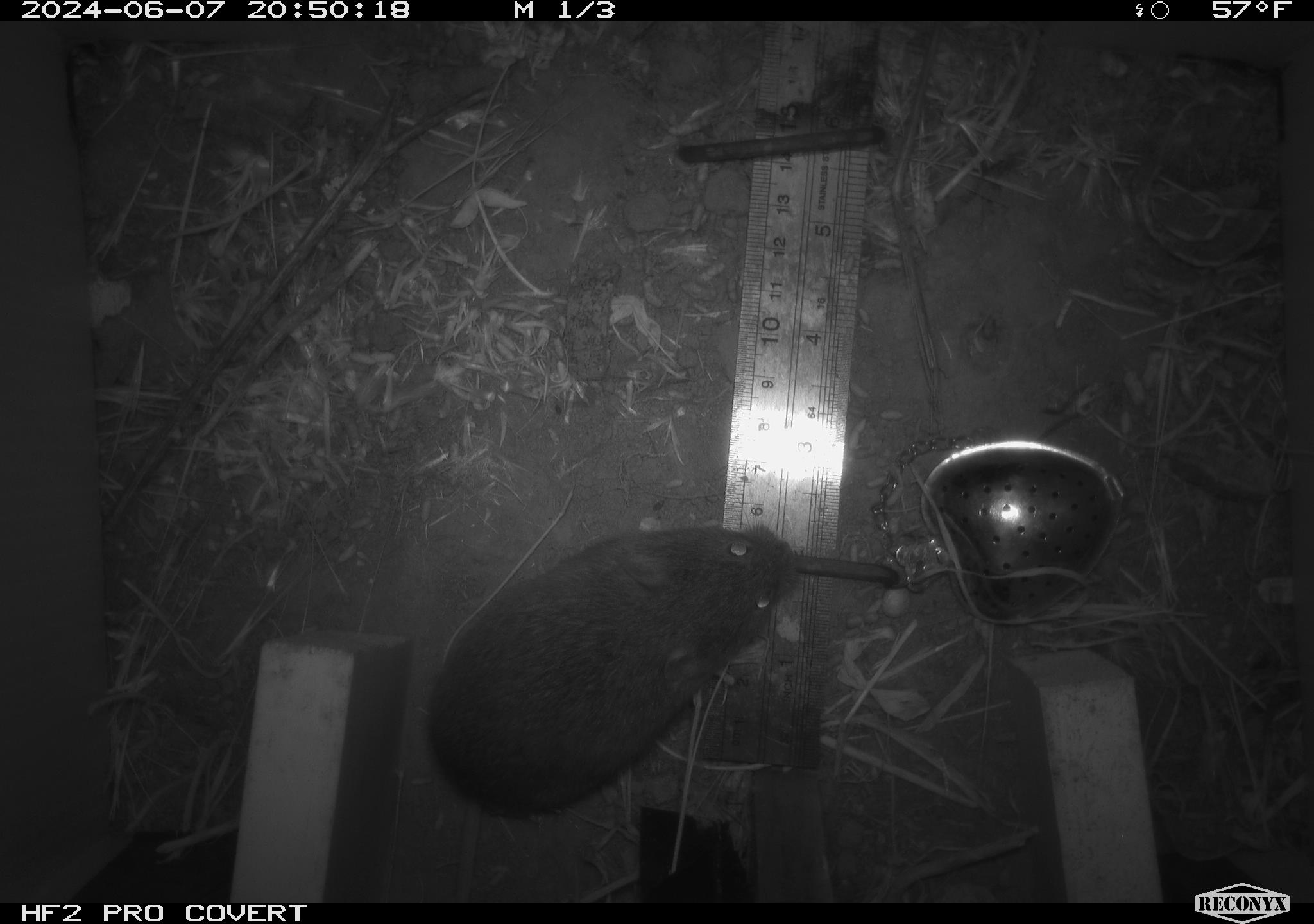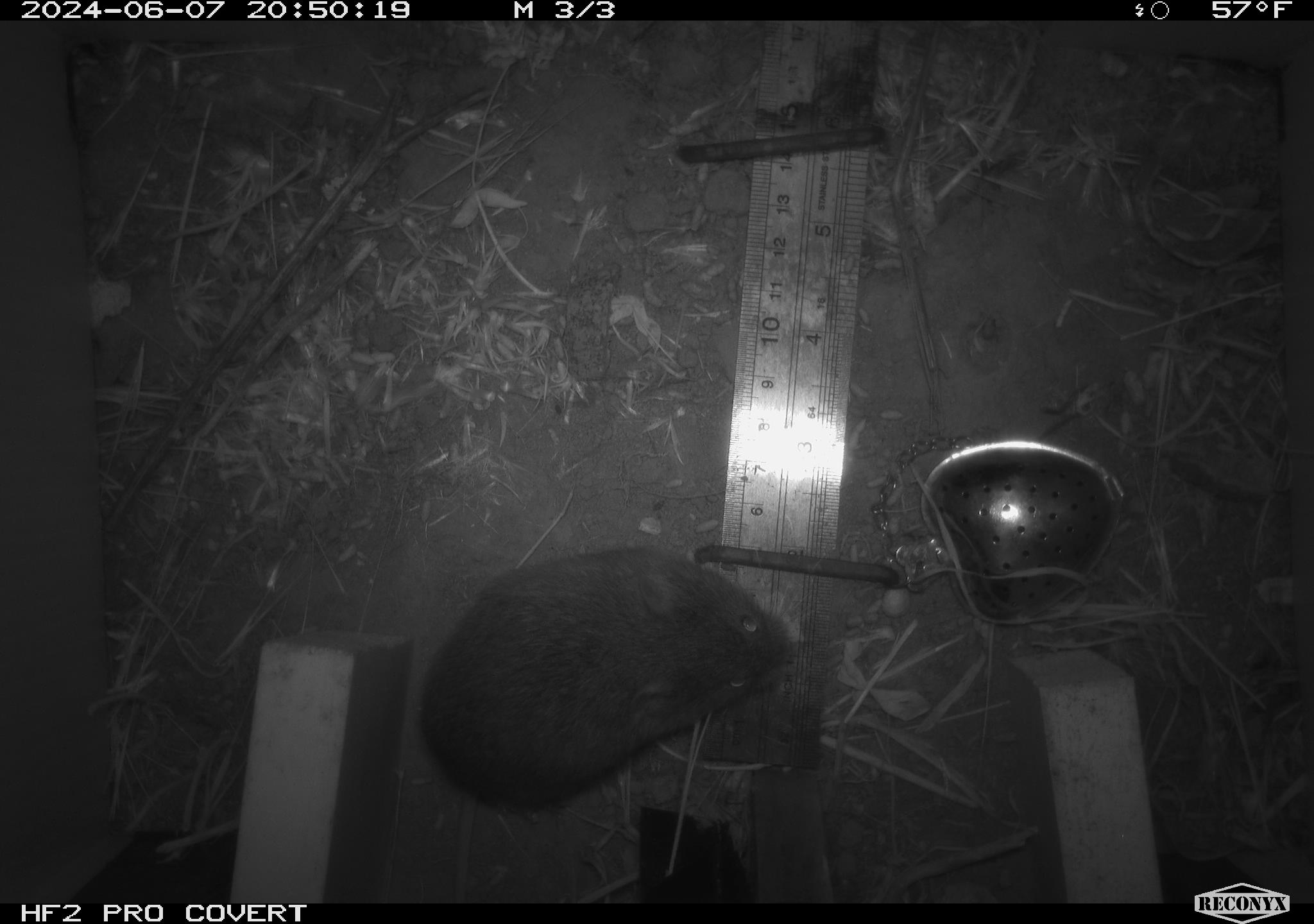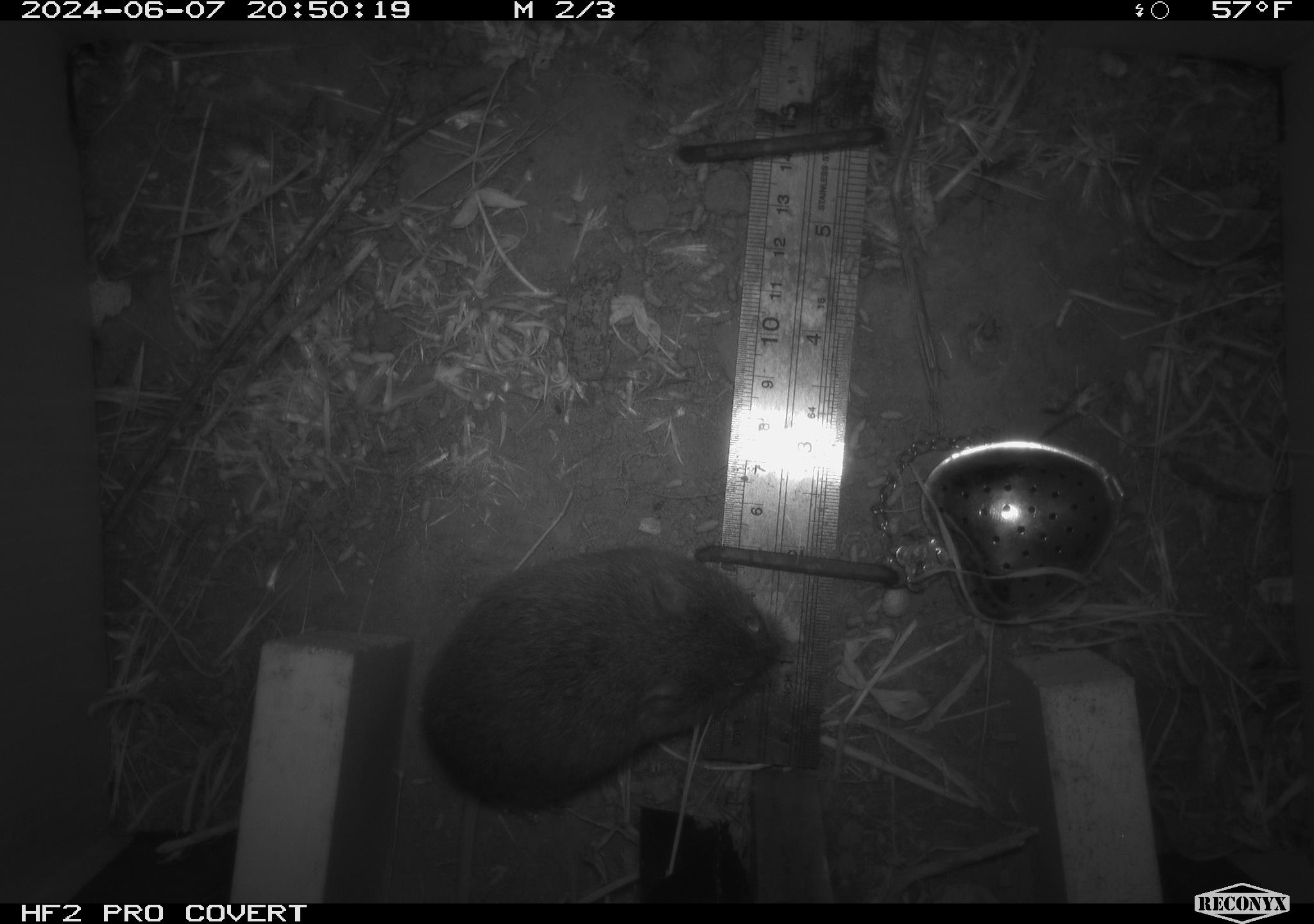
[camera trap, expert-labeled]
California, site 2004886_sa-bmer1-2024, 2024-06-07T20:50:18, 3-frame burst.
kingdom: Animalia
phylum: Chordata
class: Mammalia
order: Rodentia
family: Cricetidae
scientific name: Arvicolinae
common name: voles, lemmings, and muskrats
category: arvicolinae subfamily